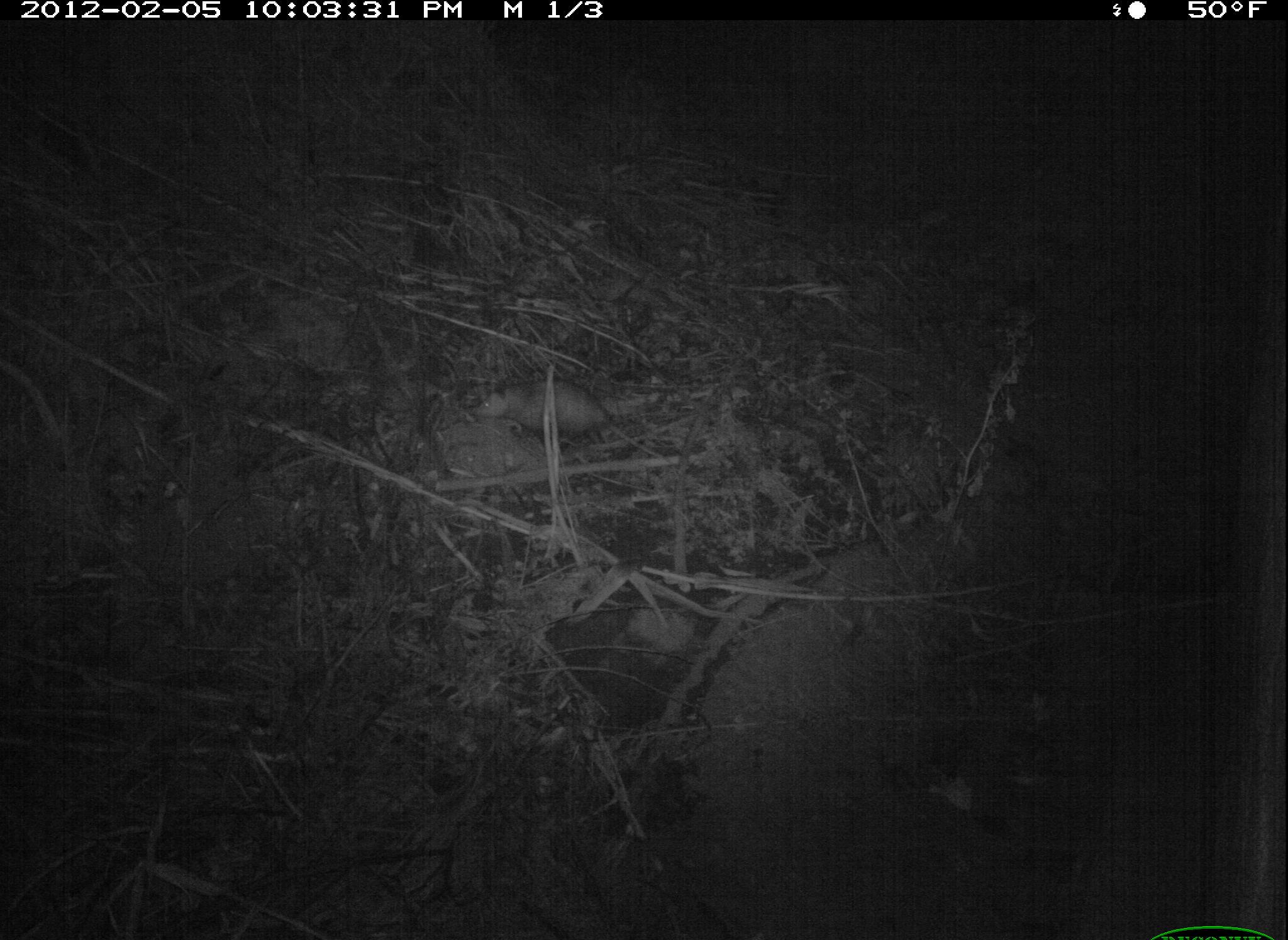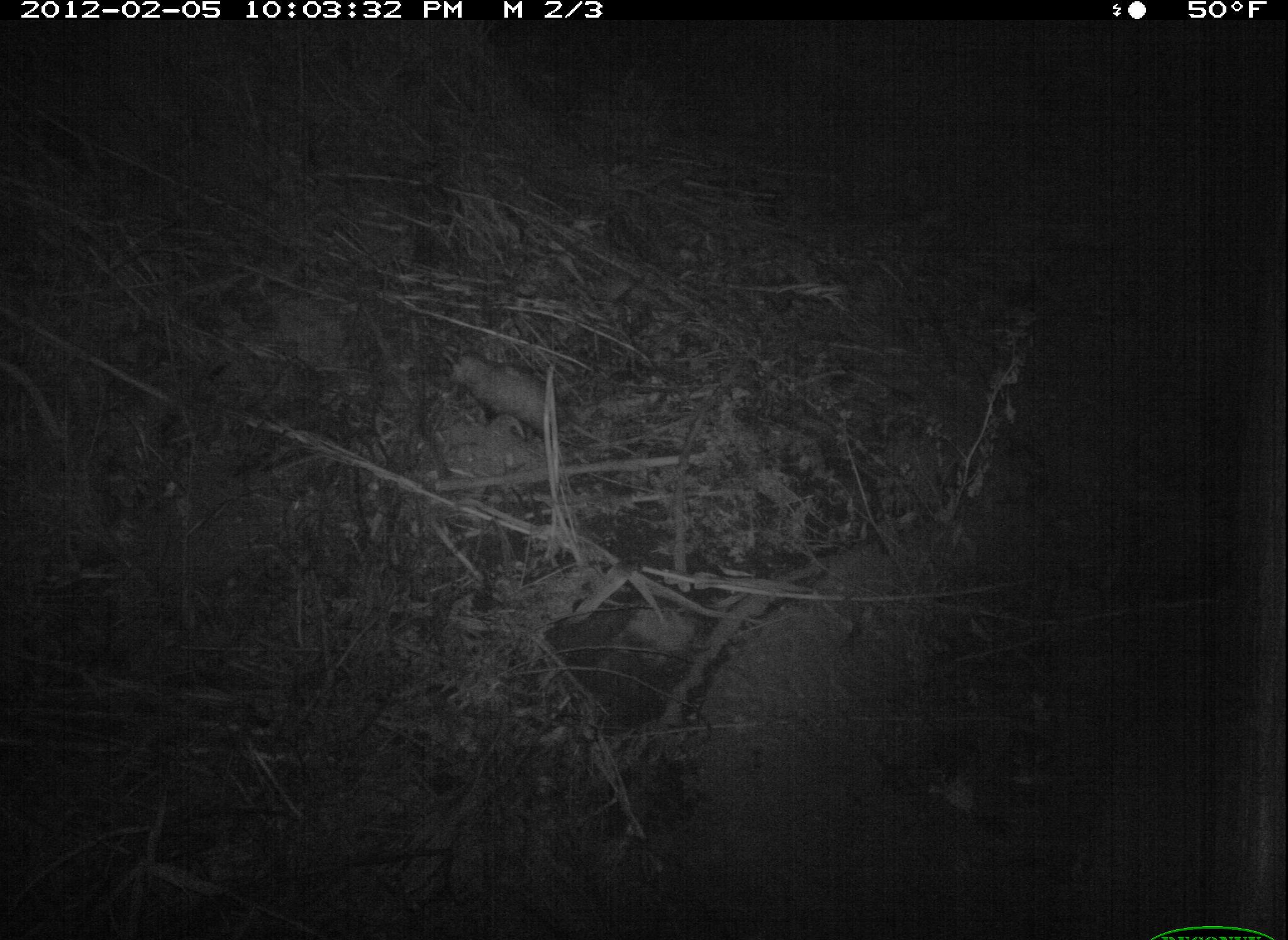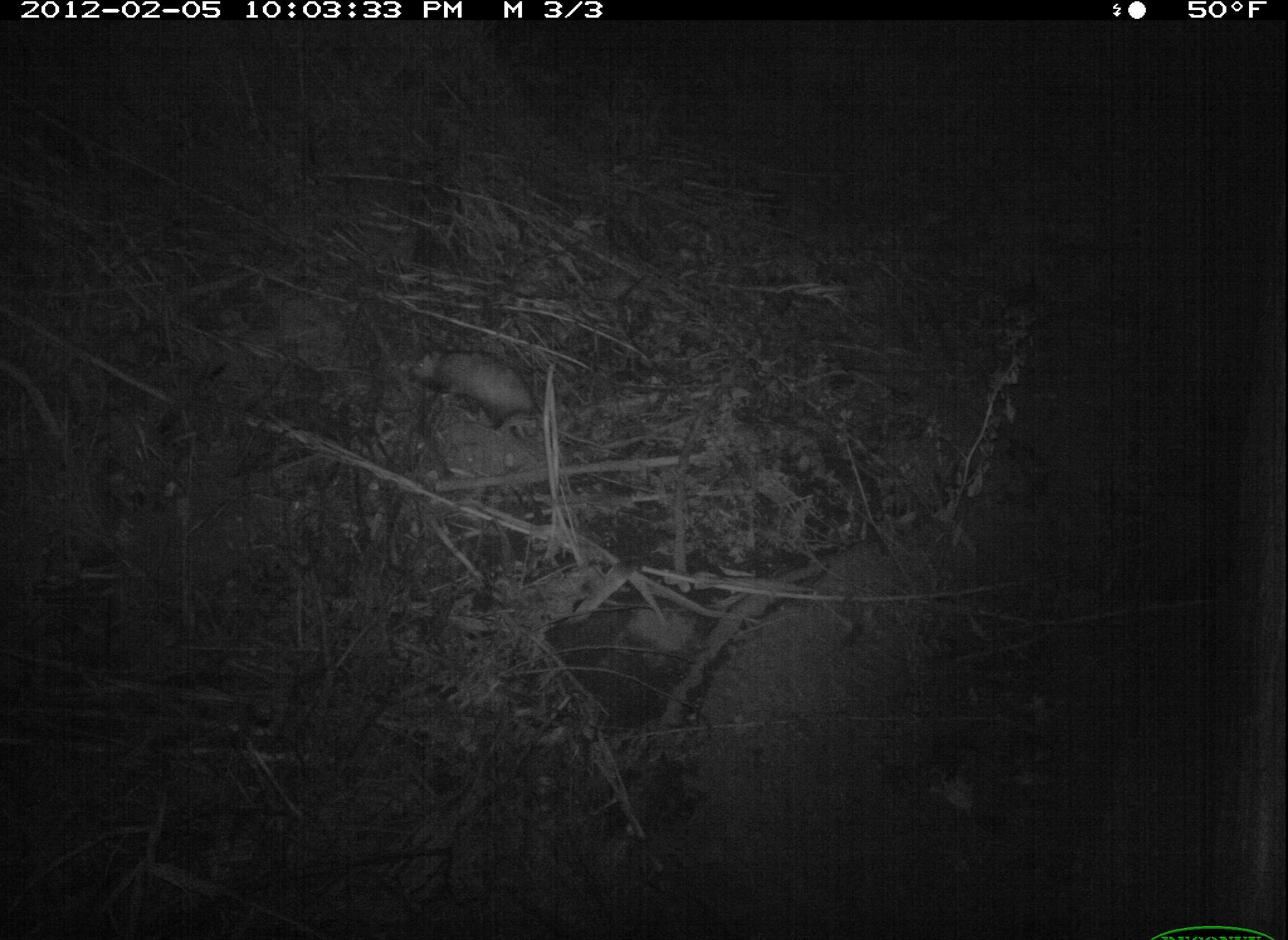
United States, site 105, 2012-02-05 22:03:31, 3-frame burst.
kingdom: Animalia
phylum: Chordata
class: Mammalia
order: Didelphimorphia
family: Didelphidae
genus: Didelphis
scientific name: Didelphis virginiana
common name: virginia opossum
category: opossum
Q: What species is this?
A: Opossum (virginia opossum) (Didelphis virginiana).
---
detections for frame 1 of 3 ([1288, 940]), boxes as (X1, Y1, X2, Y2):
opossum: (473, 372, 662, 462)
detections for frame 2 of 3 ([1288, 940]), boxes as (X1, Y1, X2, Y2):
opossum: (440, 340, 628, 469)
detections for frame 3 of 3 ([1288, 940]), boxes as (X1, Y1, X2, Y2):
opossum: (396, 333, 557, 457)